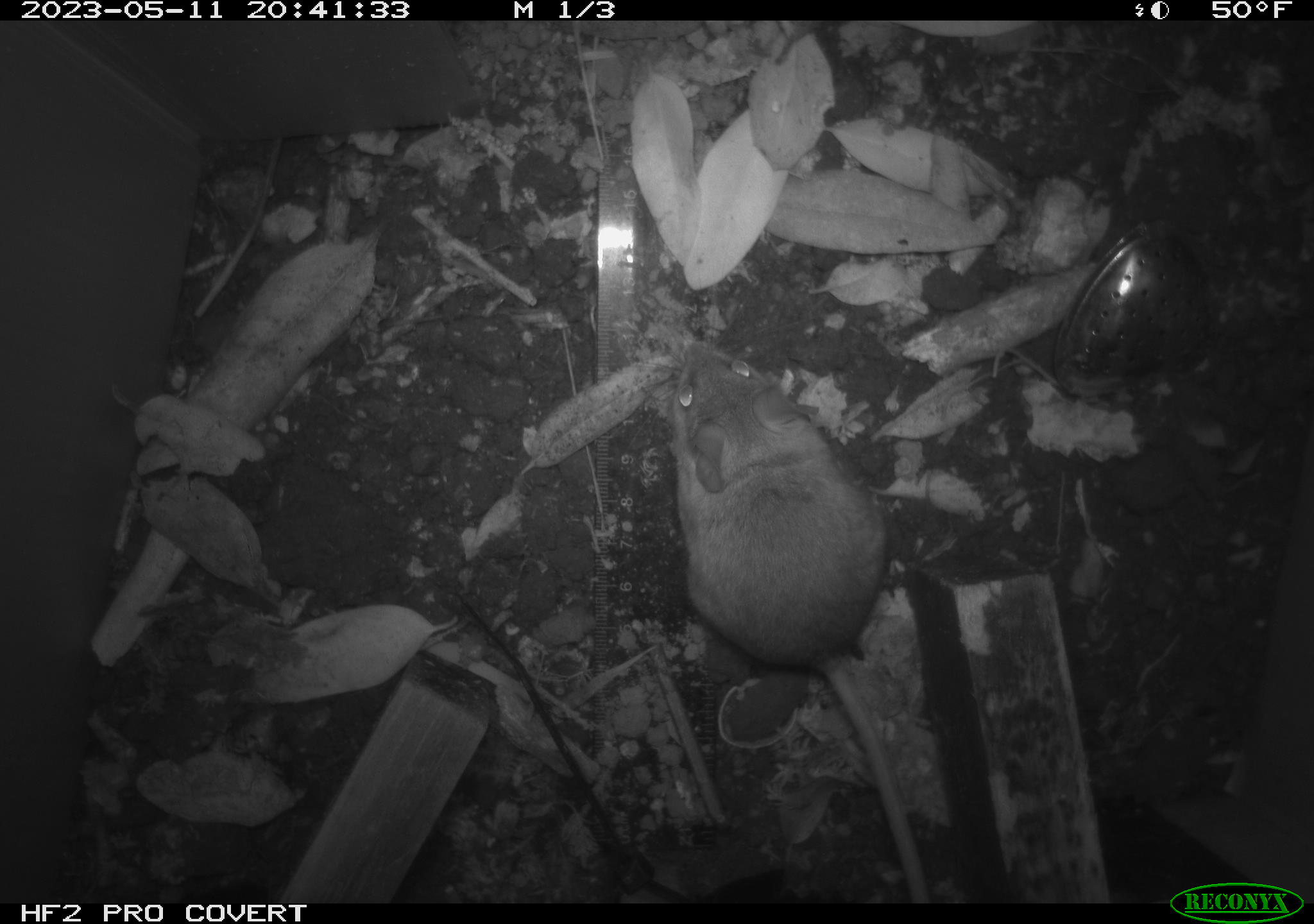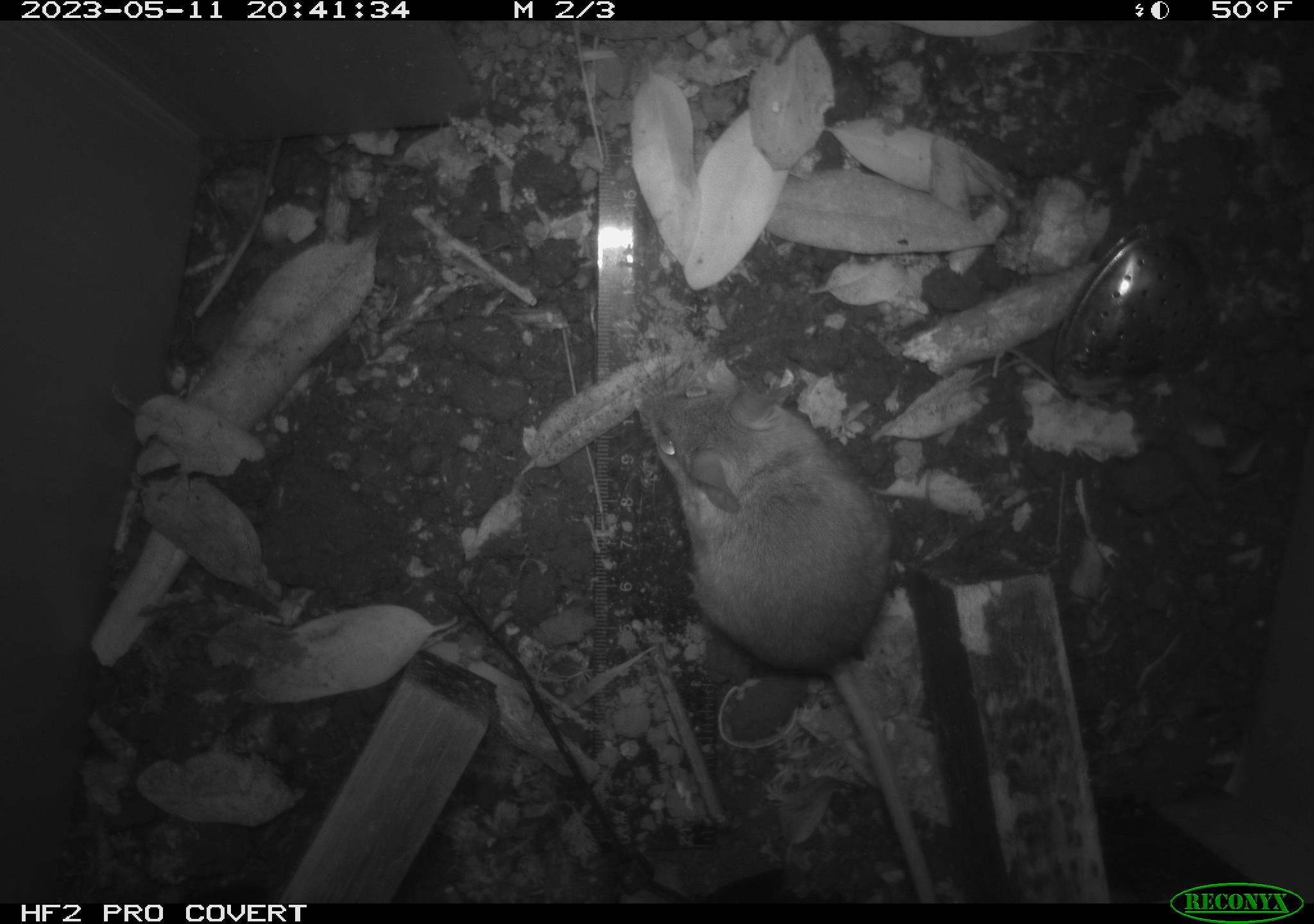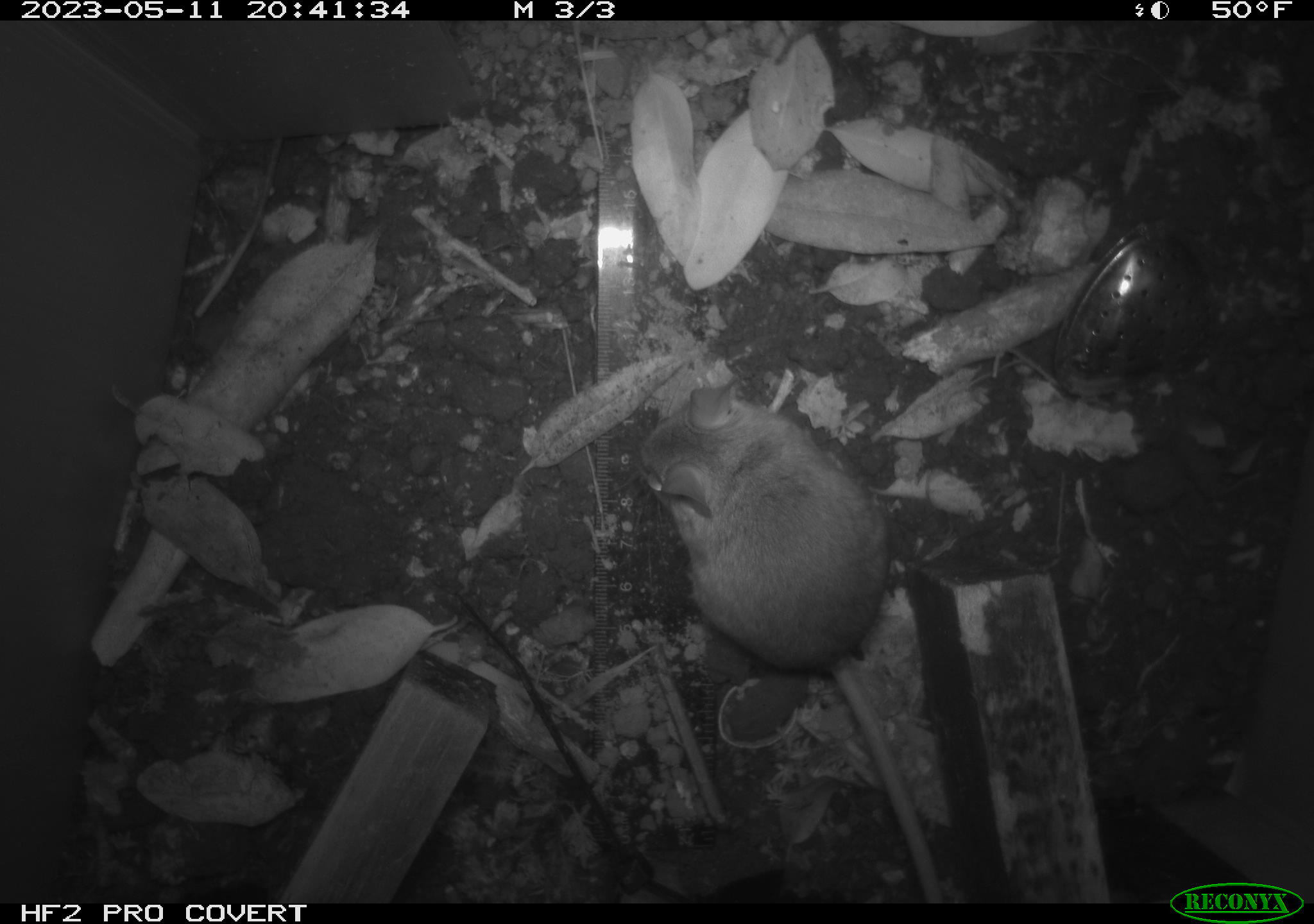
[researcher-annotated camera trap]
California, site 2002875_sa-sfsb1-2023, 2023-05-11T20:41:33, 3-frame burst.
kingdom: Animalia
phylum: Chordata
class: Mammalia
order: Rodentia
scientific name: Rodentia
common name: mouse species